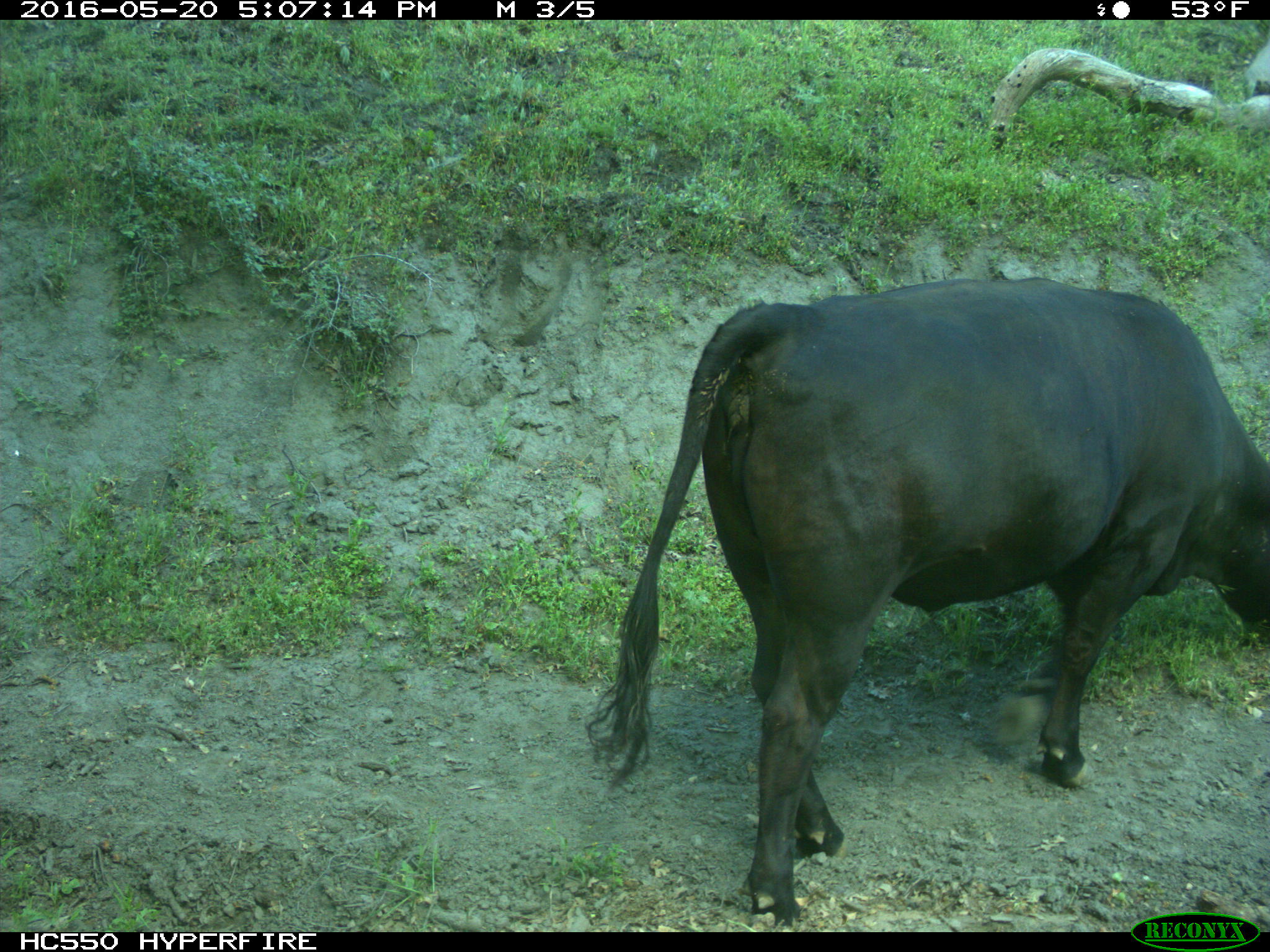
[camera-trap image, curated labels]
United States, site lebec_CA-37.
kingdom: Animalia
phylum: Chordata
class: Mammalia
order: Artiodactyla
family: Bovidae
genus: Bos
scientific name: Bos taurus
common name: domestic cow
Bos taurus (domestic cow).